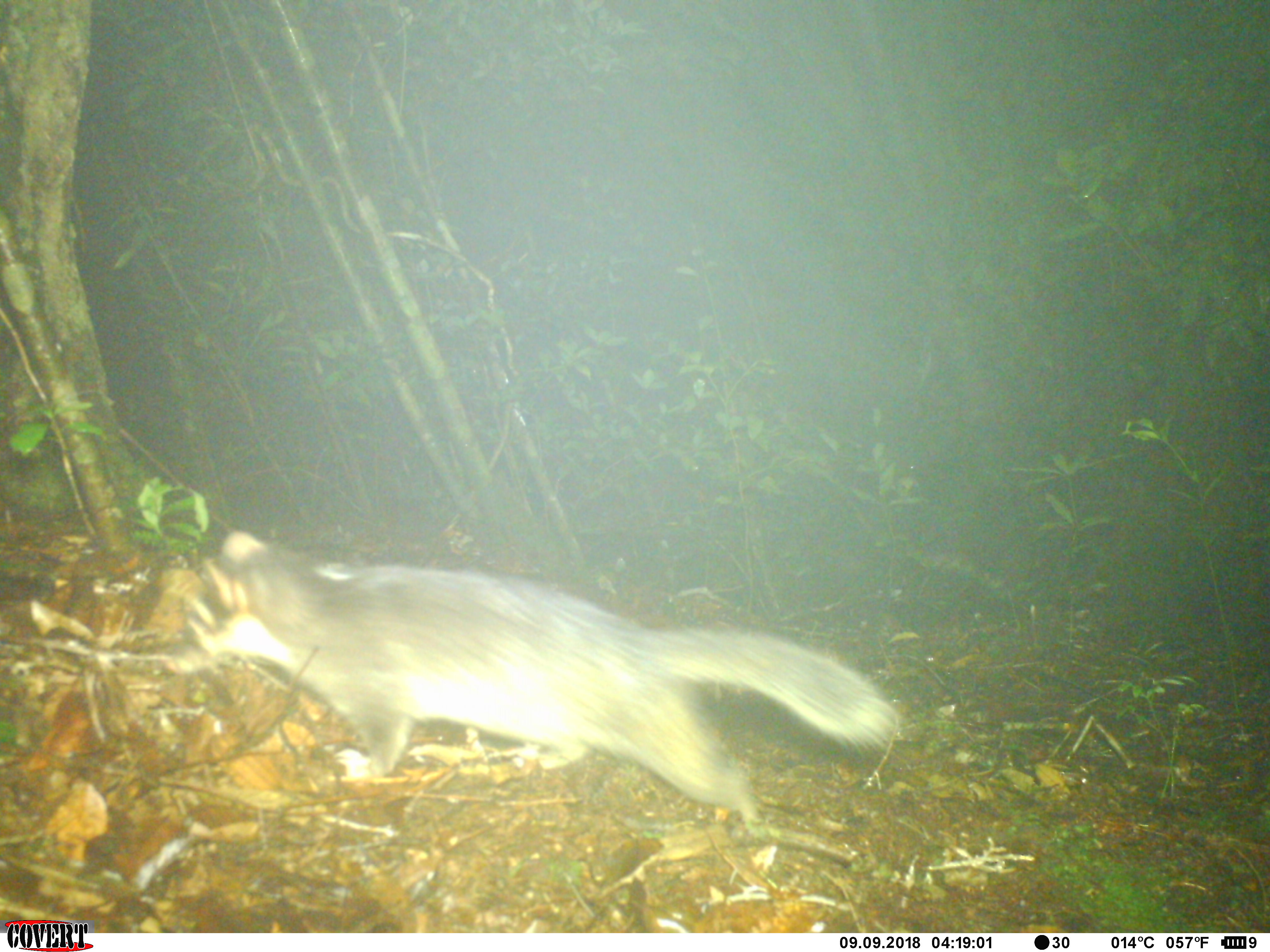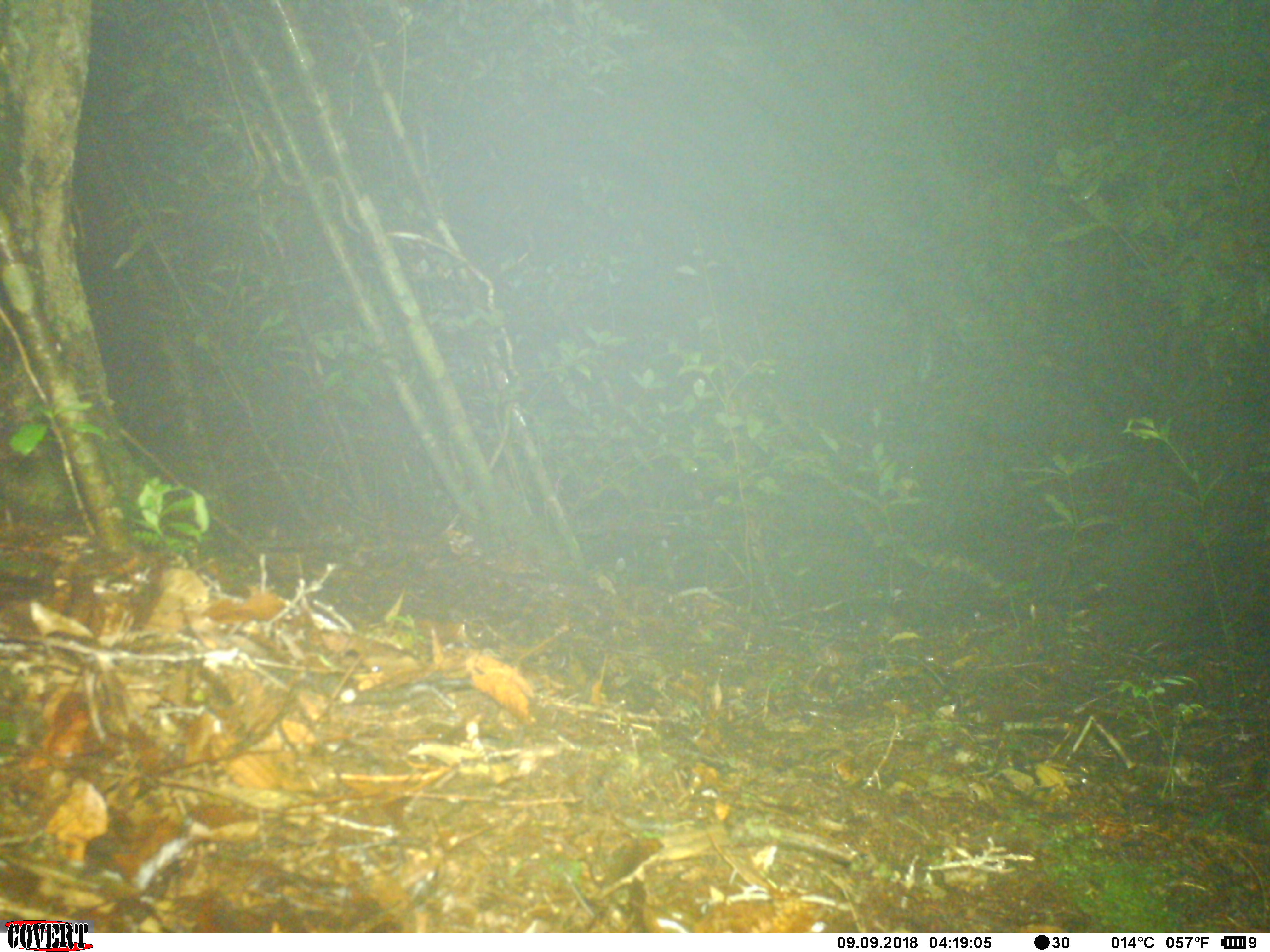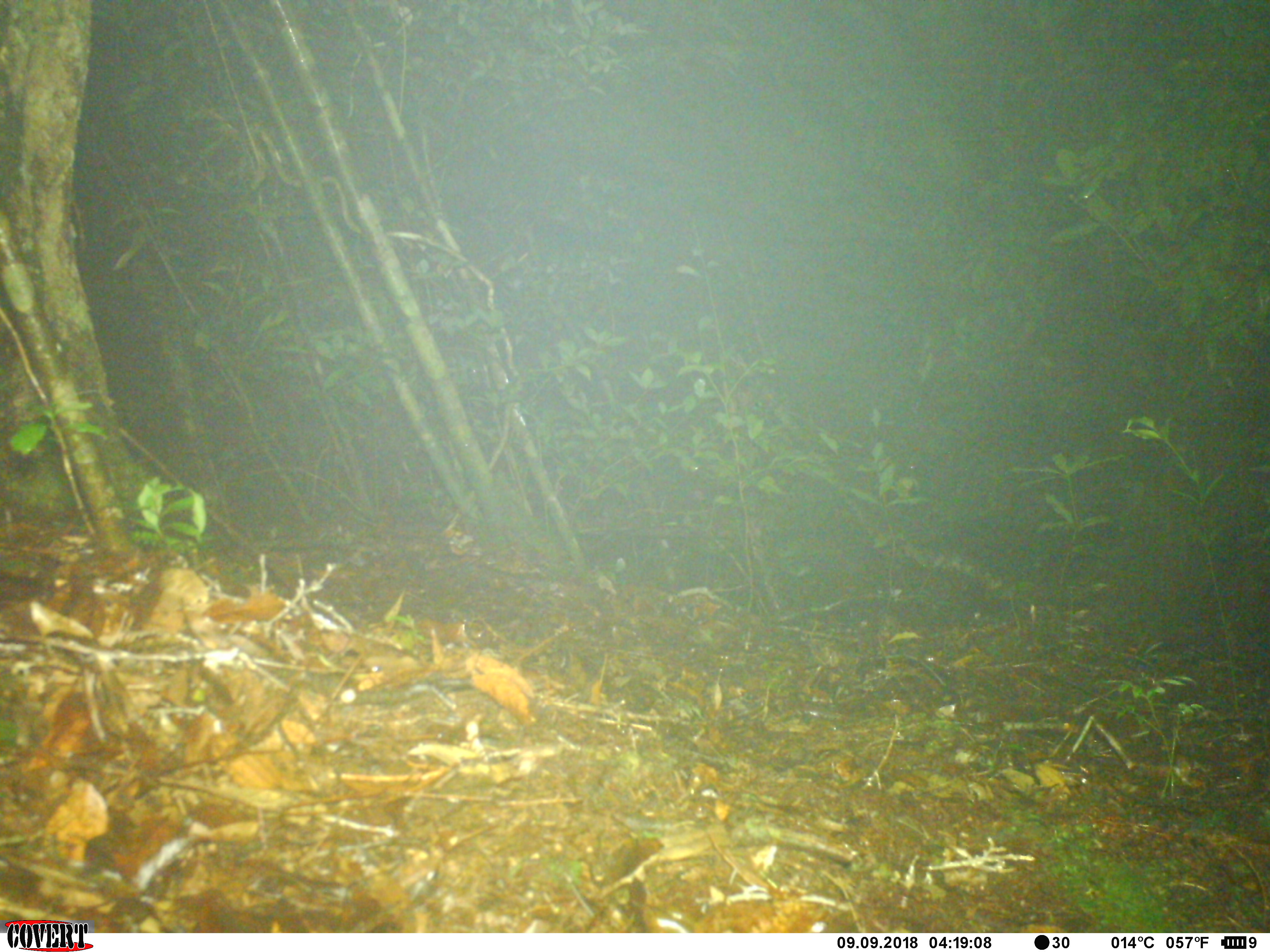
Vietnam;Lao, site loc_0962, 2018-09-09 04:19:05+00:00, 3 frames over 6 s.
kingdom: Animalia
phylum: Chordata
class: Mammalia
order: Carnivora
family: Mustelidae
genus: Melogale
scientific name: Melogale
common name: ferret badger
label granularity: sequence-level